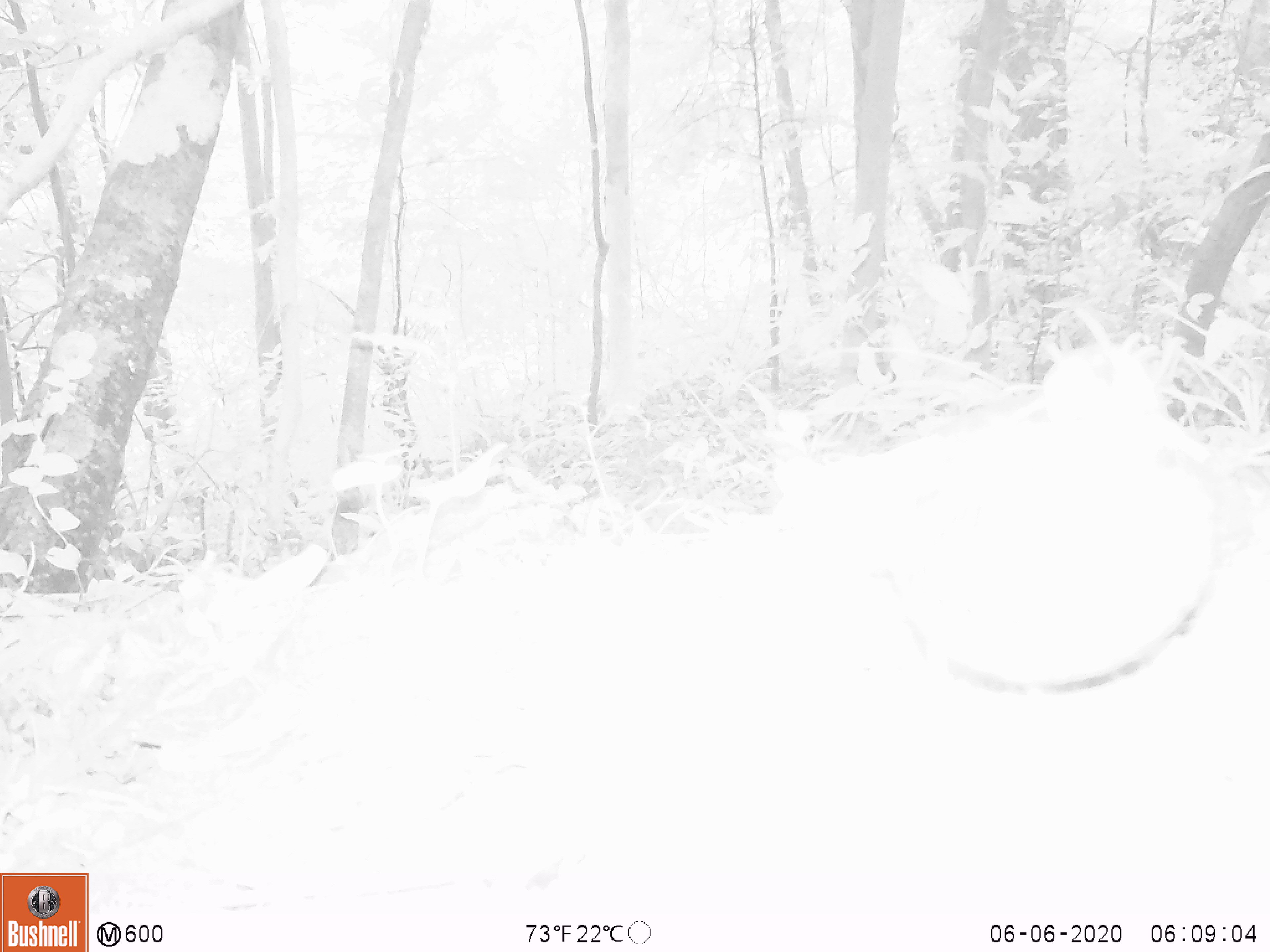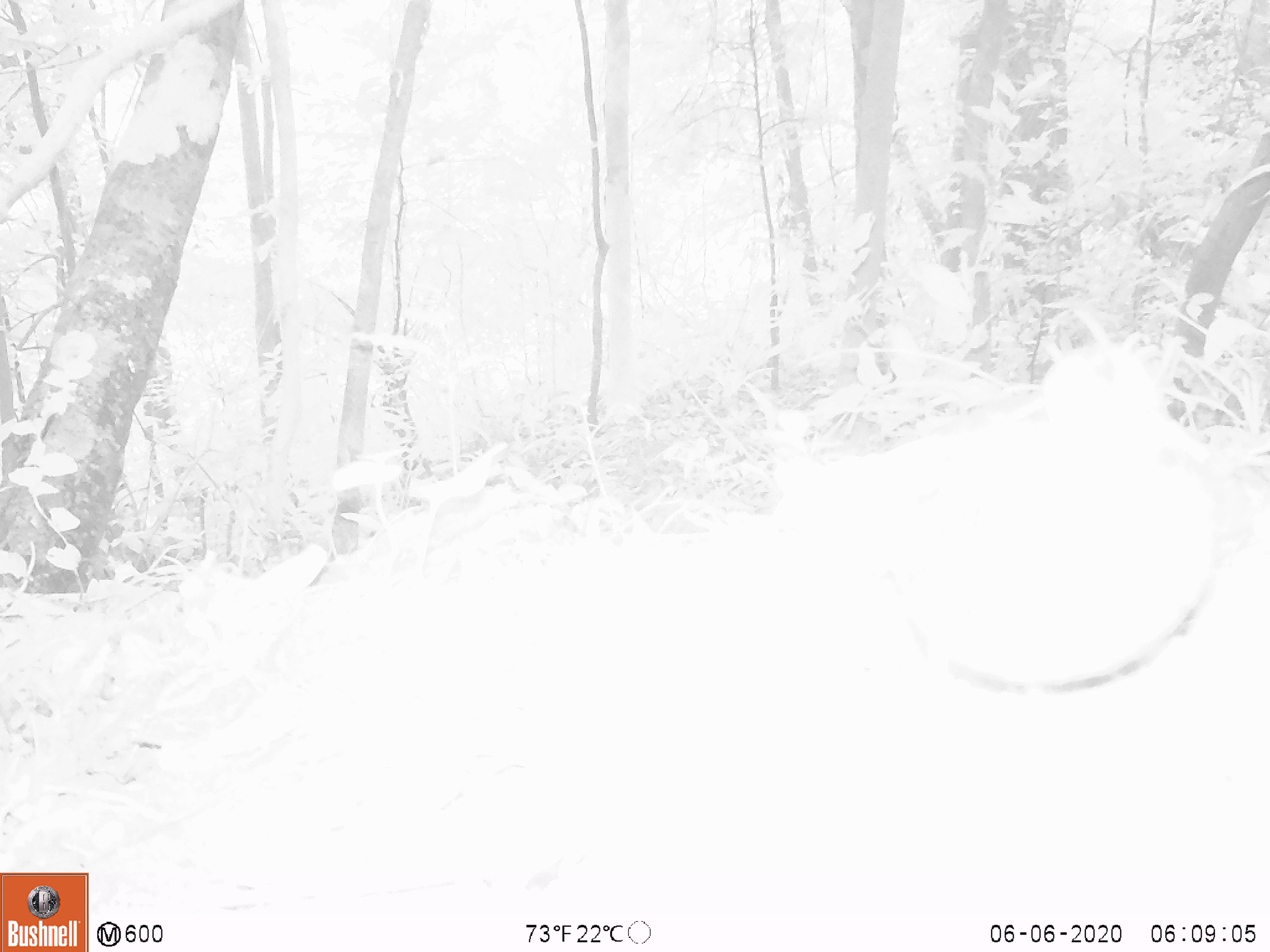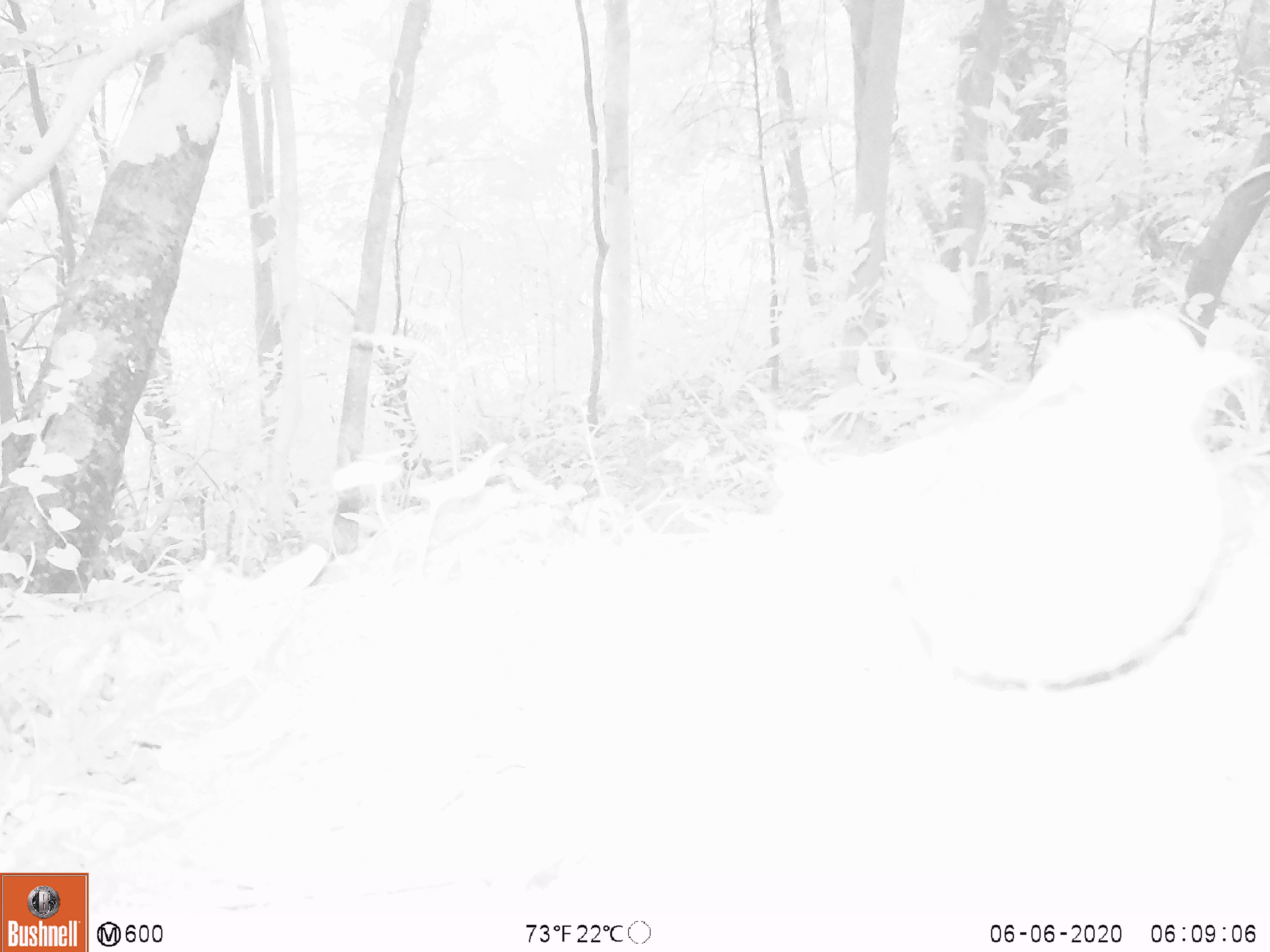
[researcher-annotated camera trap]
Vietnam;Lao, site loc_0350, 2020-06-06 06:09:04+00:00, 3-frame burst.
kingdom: Animalia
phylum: Chordata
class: Aves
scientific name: Aves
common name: bird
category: unidentified bird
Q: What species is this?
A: Unidentified bird (bird) (Aves).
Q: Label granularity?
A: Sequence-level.